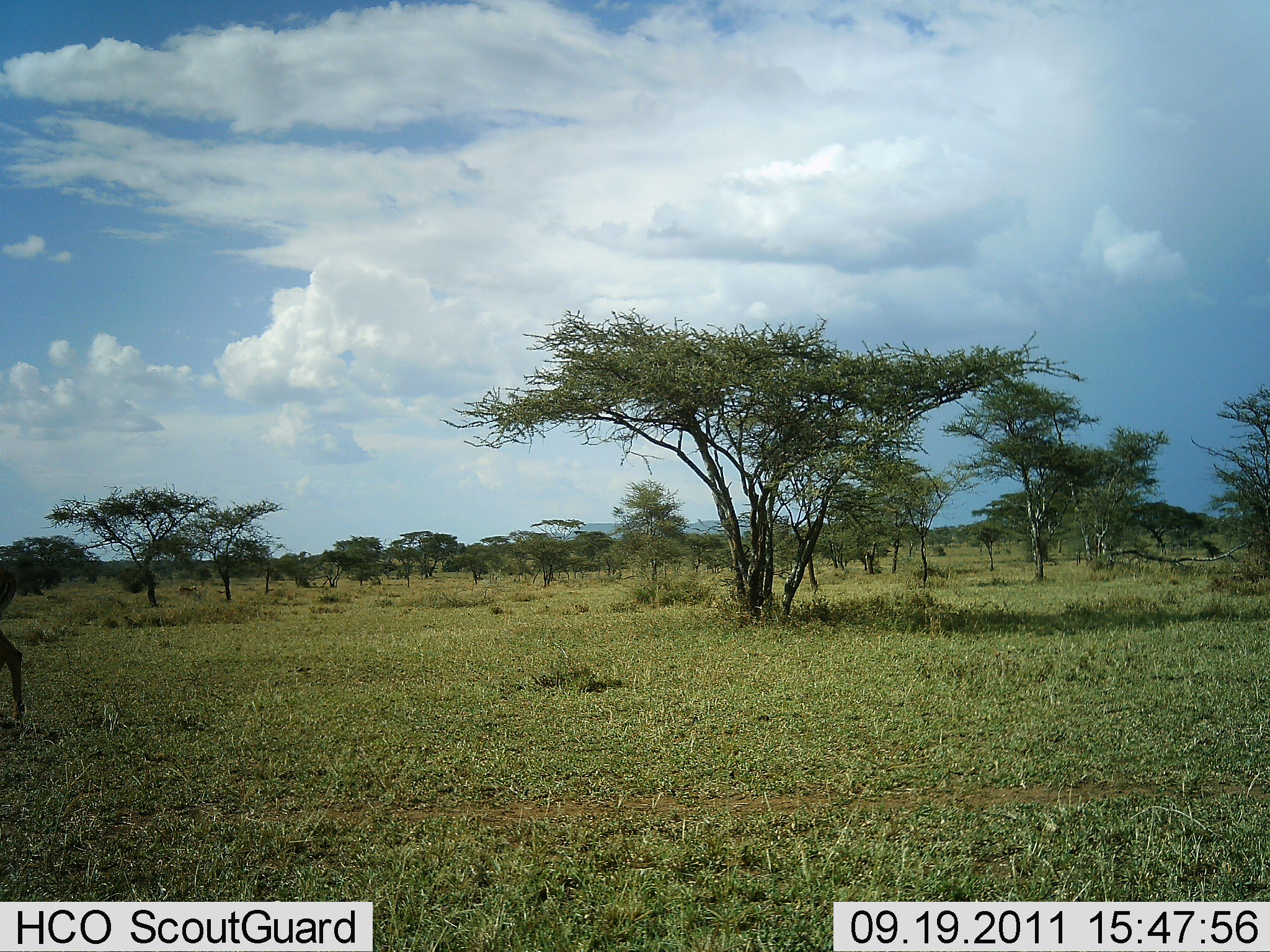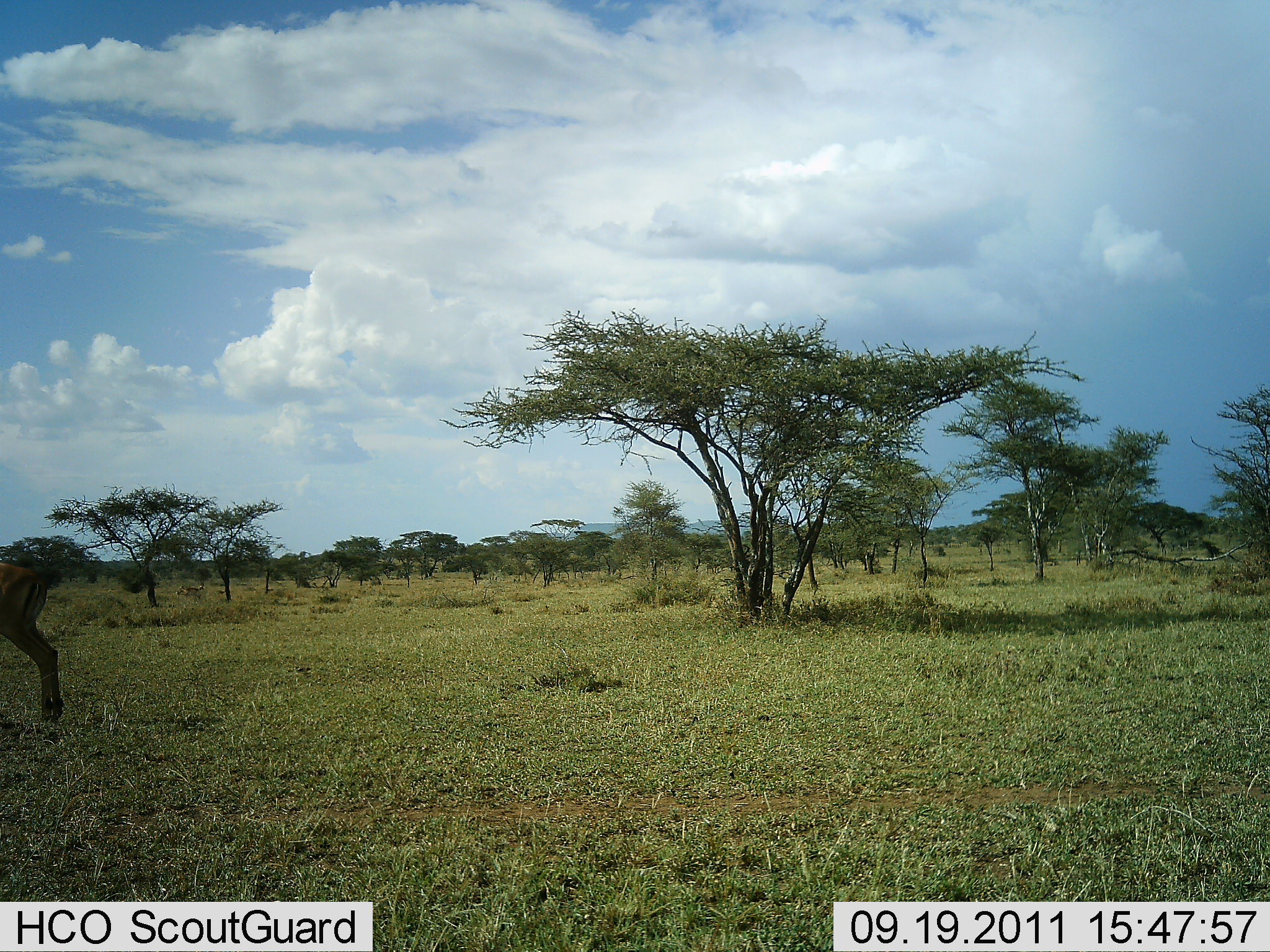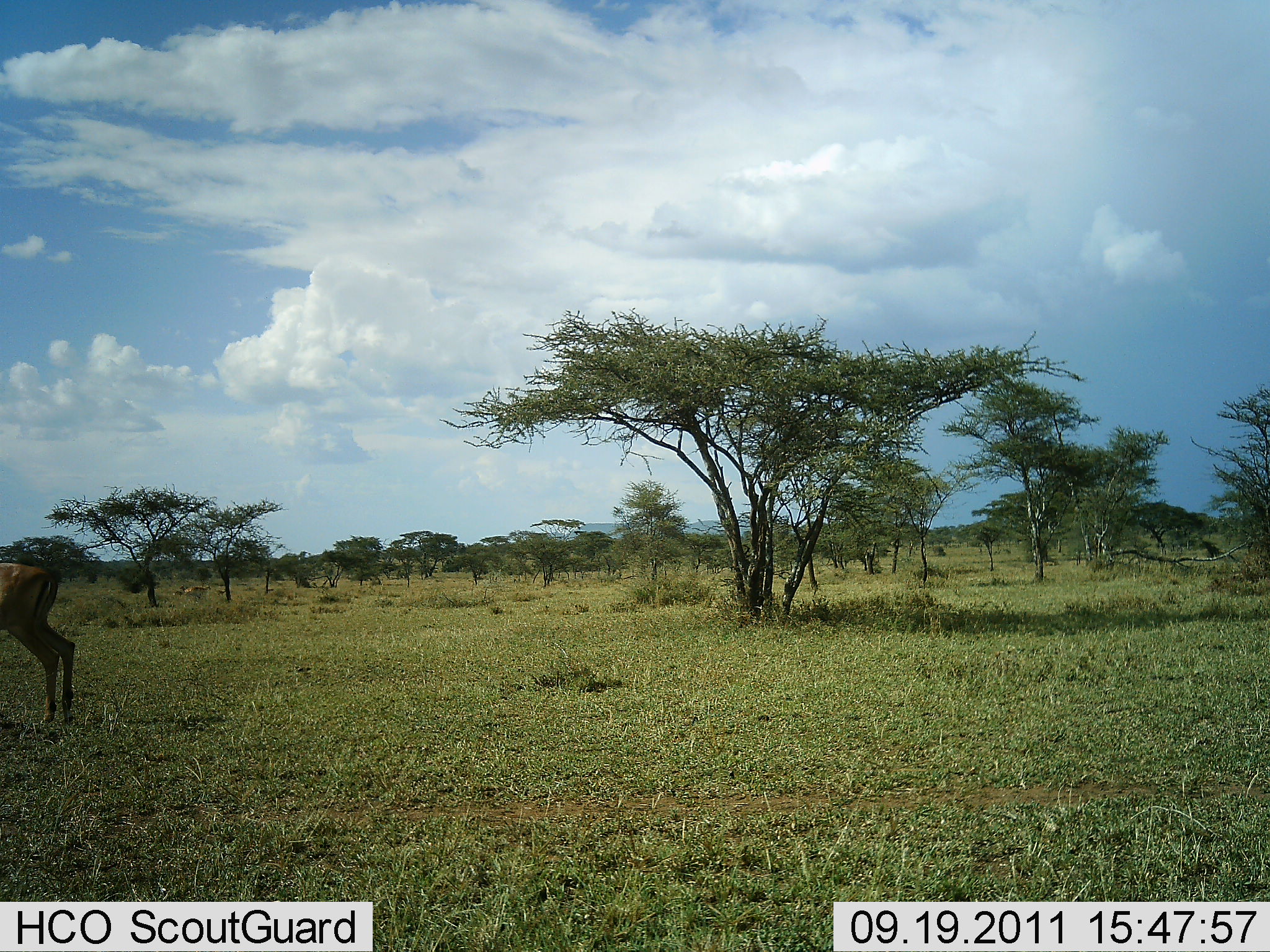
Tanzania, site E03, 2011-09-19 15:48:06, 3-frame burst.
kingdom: Animalia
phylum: Chordata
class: Mammalia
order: Artiodactyla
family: Bovidae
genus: Eudorcas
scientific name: Eudorcas thomsonii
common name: thomson's gazelle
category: gazellethomsons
Gazellethomsons (thomson's gazelle) (Eudorcas thomsonii), count 1. Behavior (volunteer vote fractions): standing 29%, resting 0%, moving 86%, interacting 0%. Young present (vote fraction): 0%. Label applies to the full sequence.